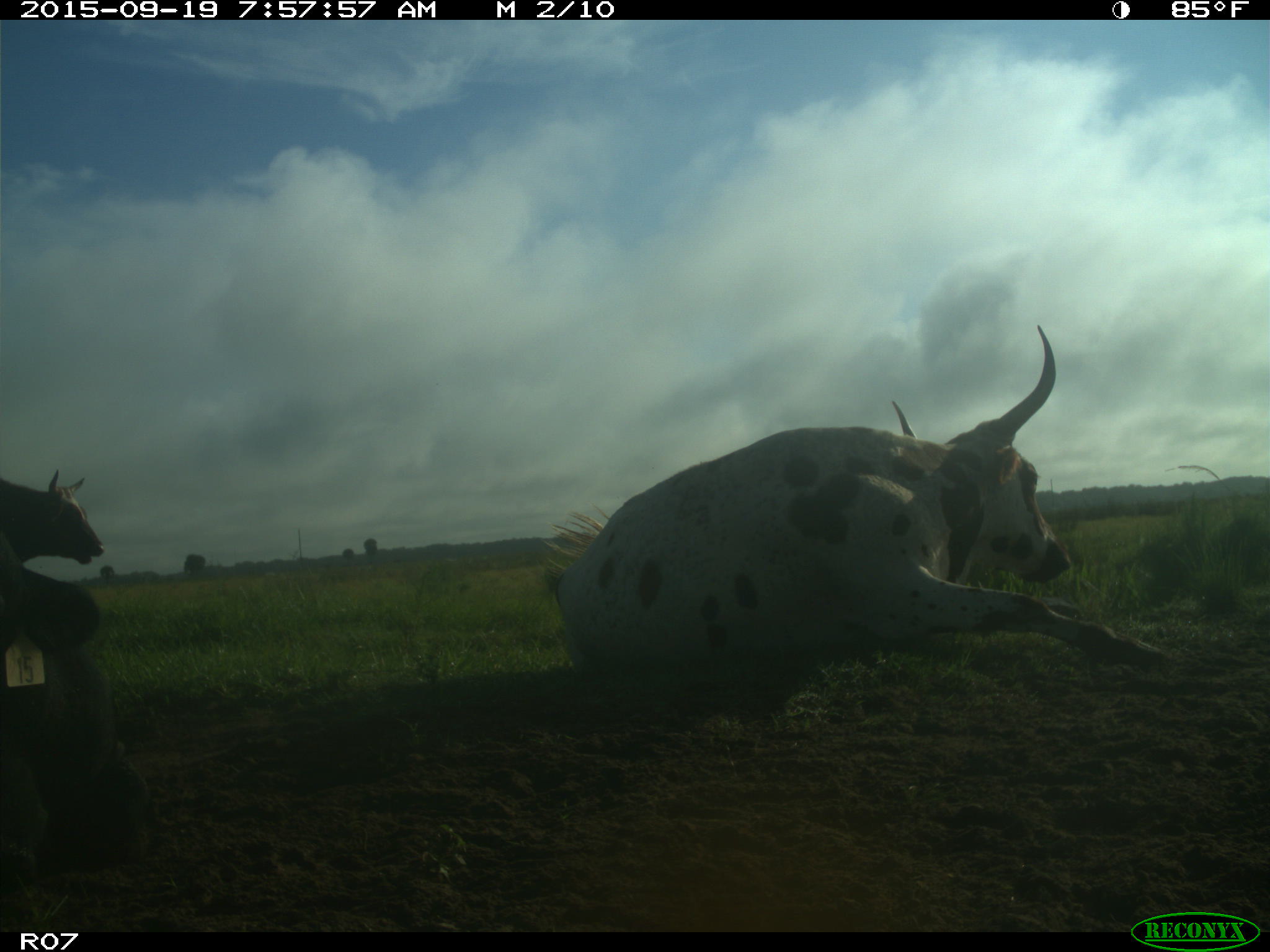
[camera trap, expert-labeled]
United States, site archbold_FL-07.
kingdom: Animalia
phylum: Chordata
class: Mammalia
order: Artiodactyla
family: Bovidae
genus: Bos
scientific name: Bos taurus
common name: domestic cow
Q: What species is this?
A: Bos taurus (domestic cow).